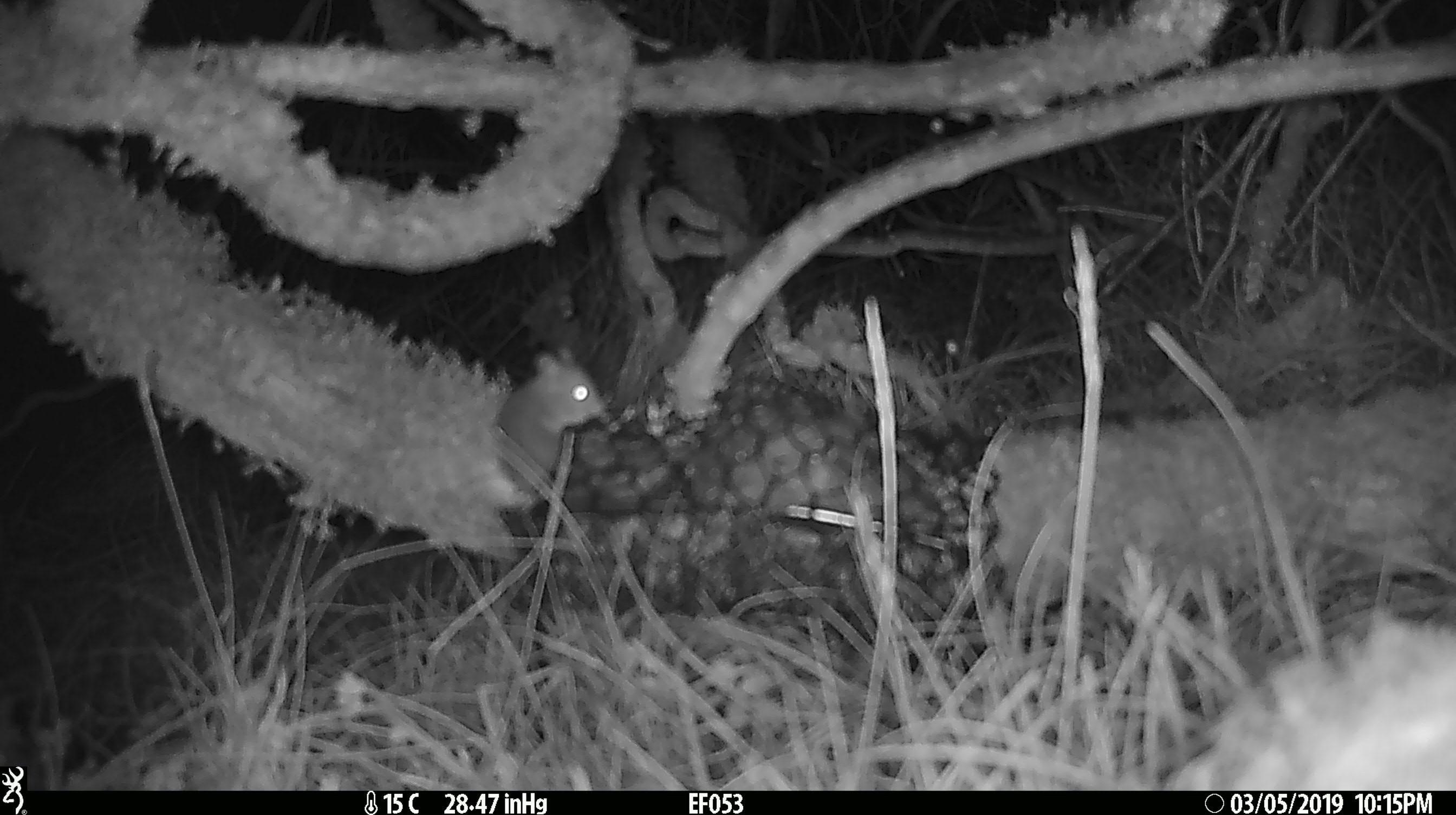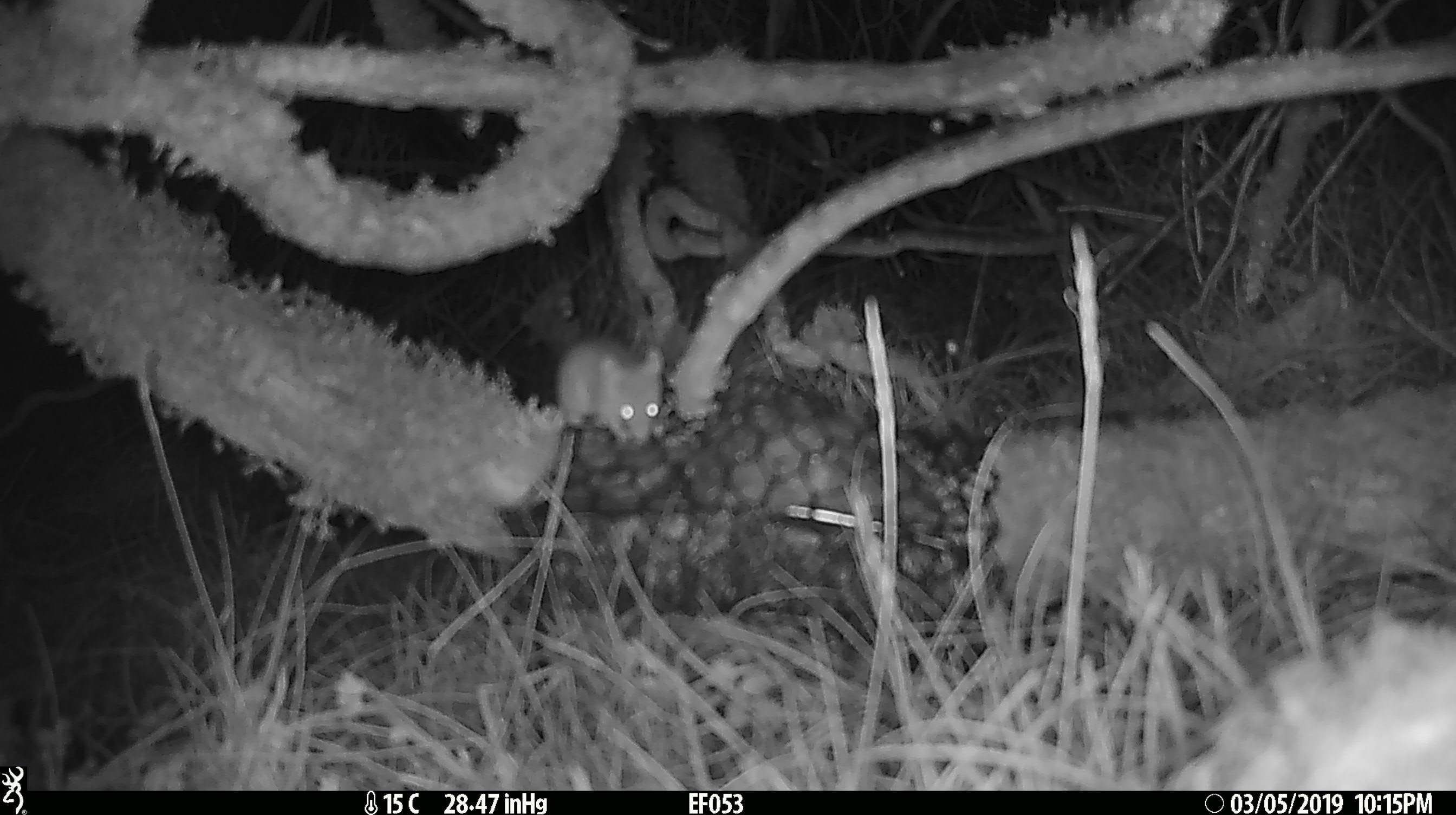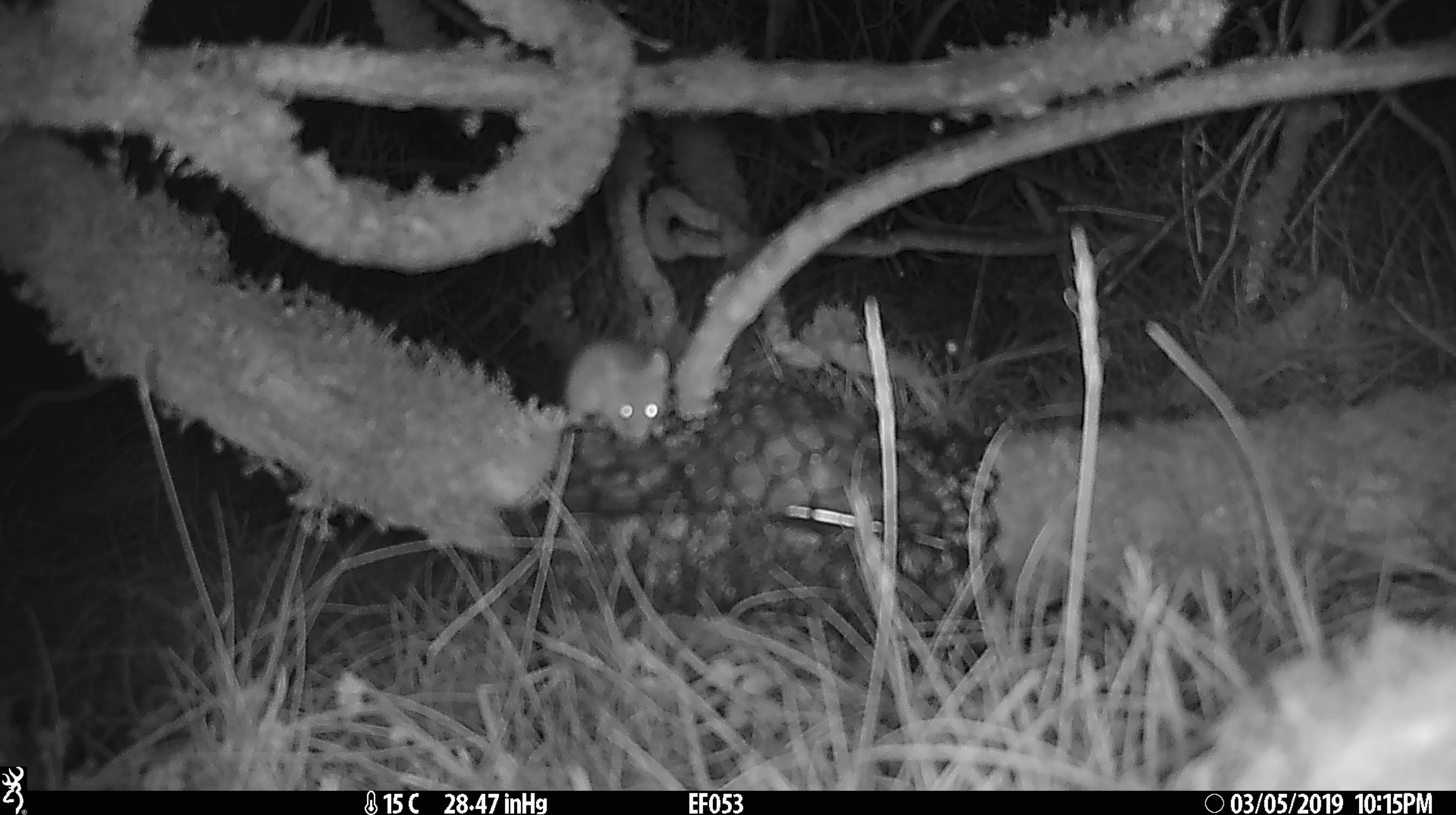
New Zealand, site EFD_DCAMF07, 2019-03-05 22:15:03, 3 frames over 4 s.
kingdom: Animalia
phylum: Chordata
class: Mammalia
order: Rodentia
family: Muridae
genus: Mus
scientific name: Mus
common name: mouse